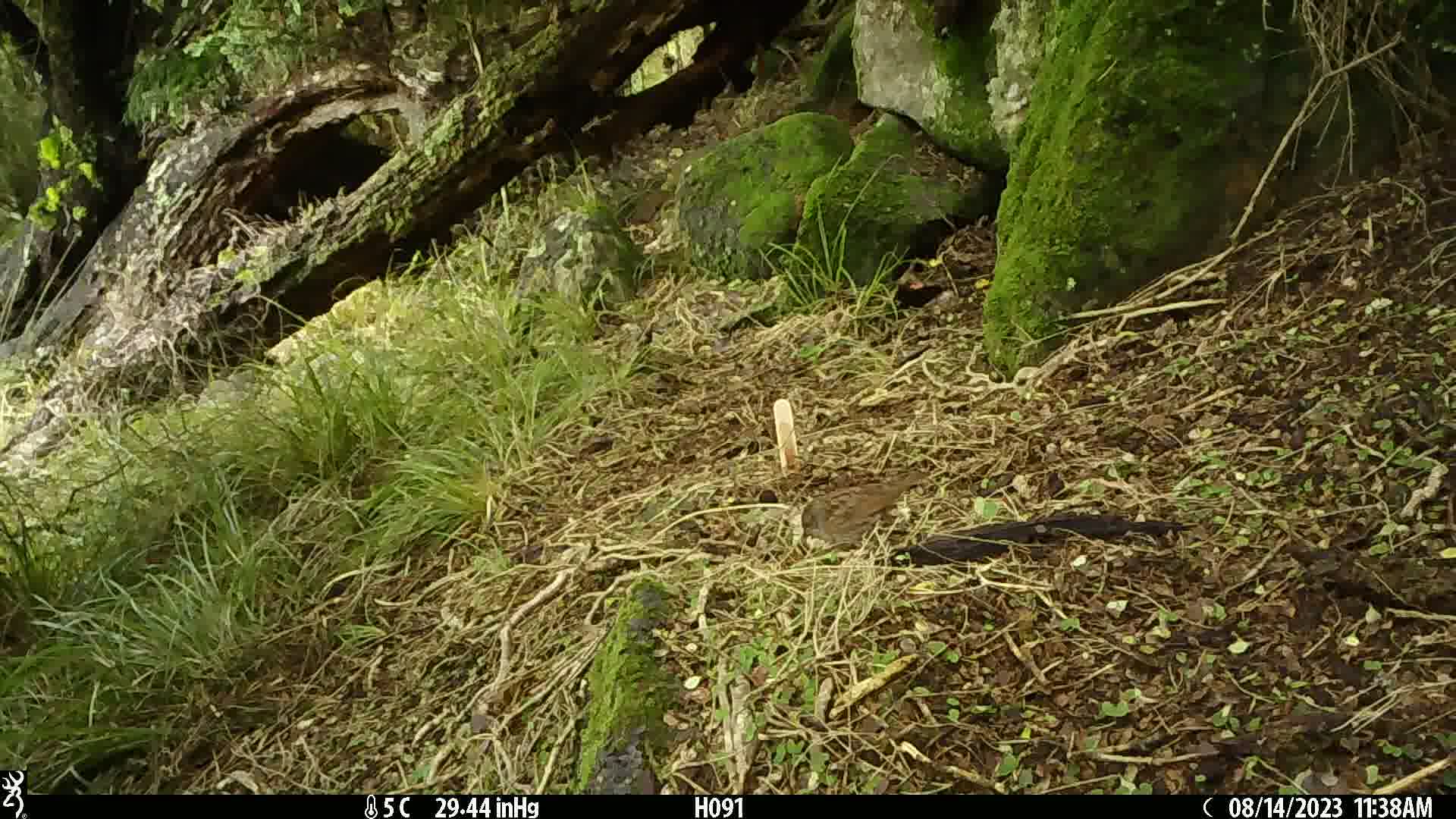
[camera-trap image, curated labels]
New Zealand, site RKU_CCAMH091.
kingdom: Animalia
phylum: Chordata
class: Aves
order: Passeriformes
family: Prunellidae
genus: Prunella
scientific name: Prunella modularis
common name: dunnock